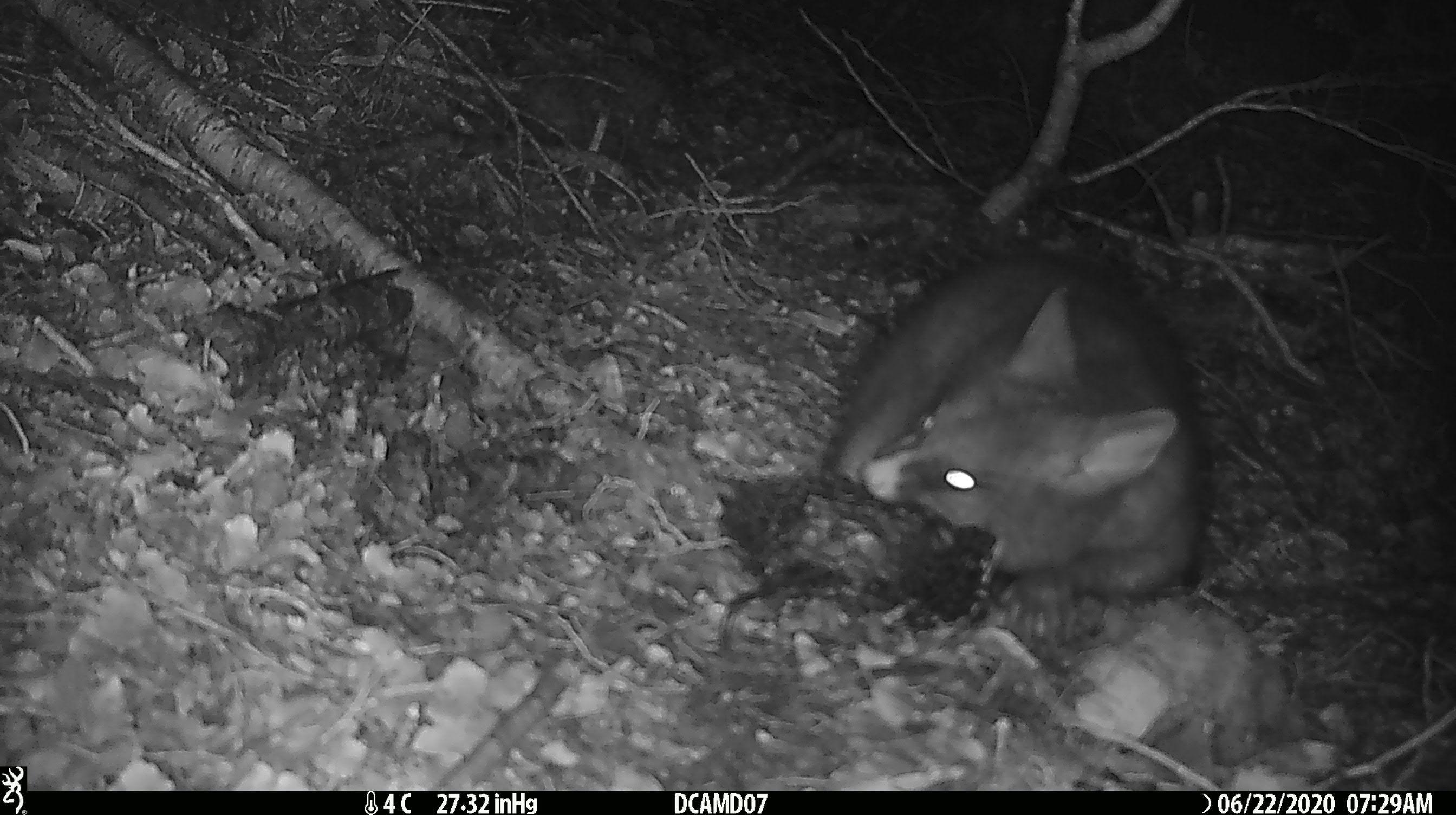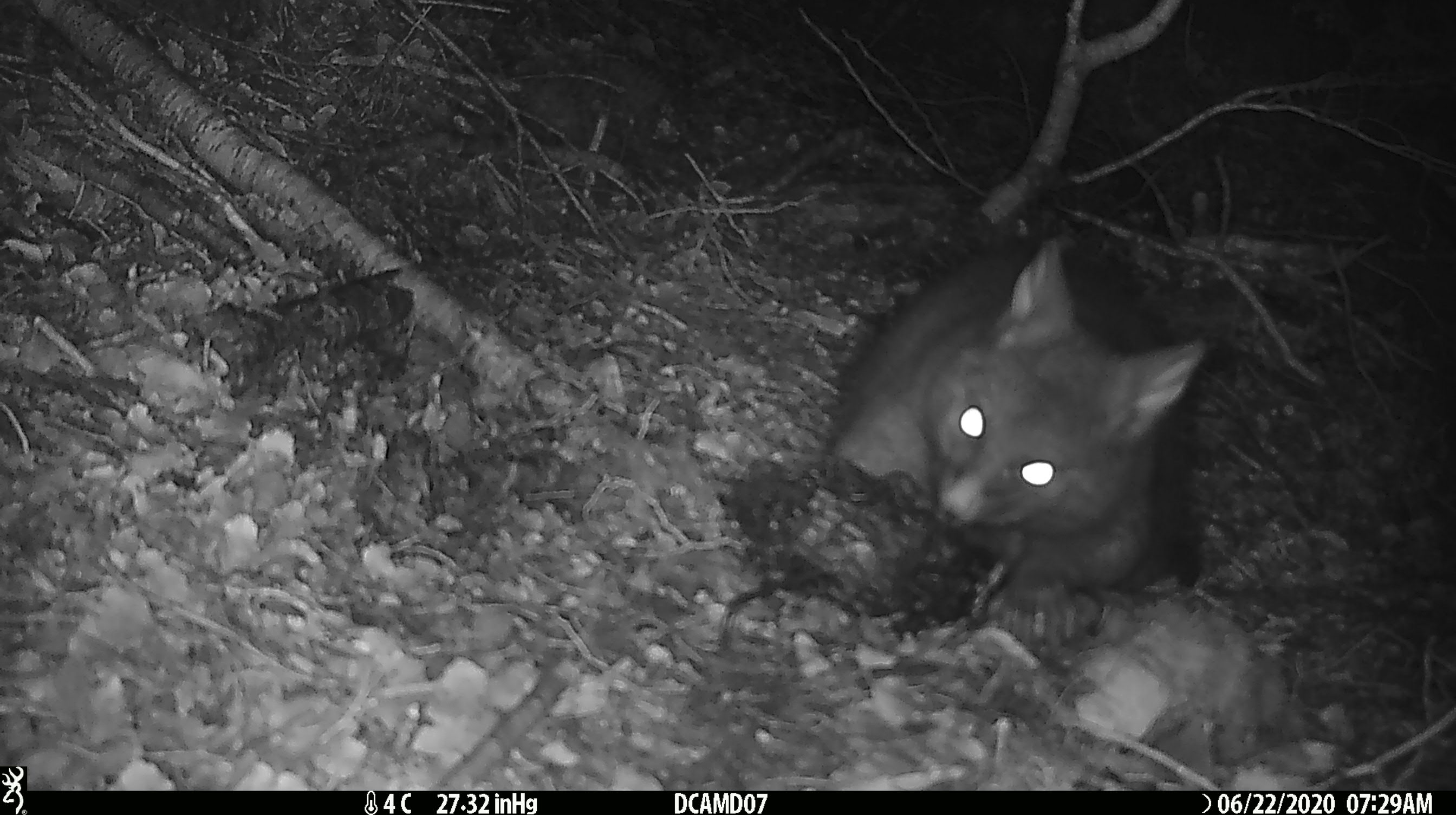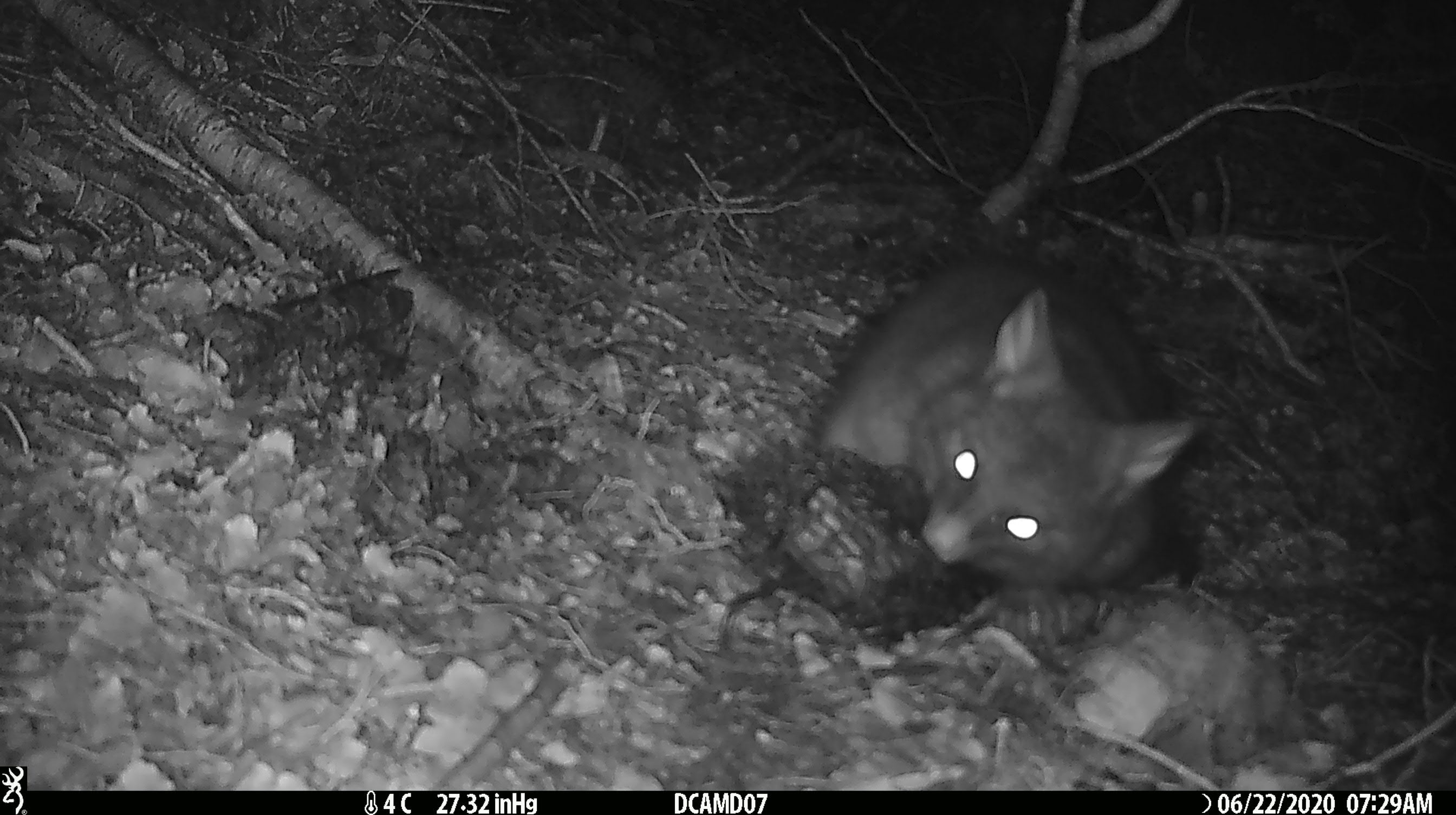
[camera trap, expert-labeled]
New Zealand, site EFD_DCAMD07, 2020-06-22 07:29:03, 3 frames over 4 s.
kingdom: Animalia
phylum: Chordata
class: Mammalia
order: Diprotodontia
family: Phalangeridae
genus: Trichosurus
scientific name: Trichosurus vulpecula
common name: common brushtail possum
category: possum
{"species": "possum (common brushtail possum) (Trichosurus vulpecula)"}